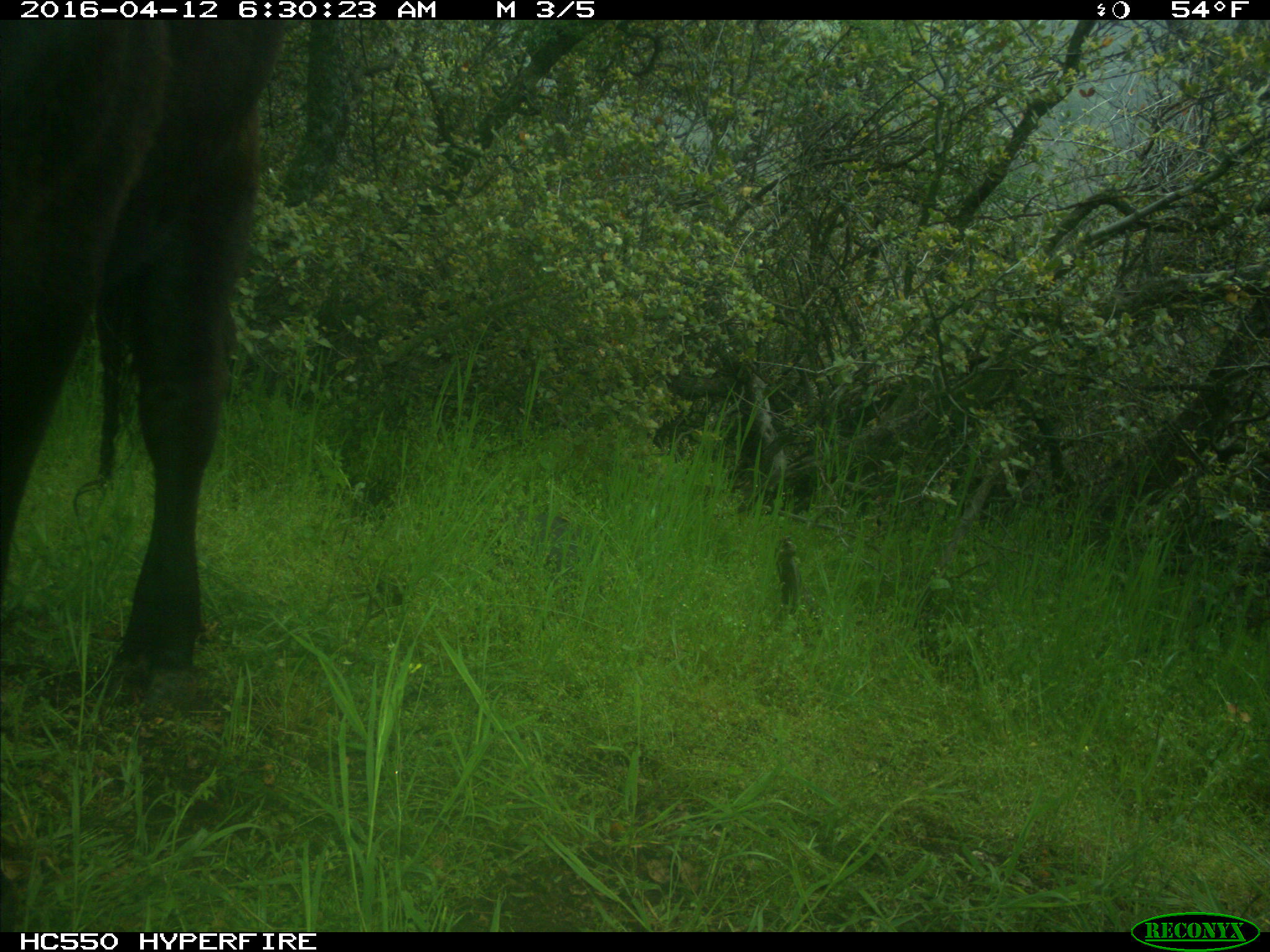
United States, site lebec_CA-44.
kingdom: Animalia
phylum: Chordata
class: Mammalia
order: Artiodactyla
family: Bovidae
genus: Bos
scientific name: Bos taurus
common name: domestic cow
Bos taurus (domestic cow).